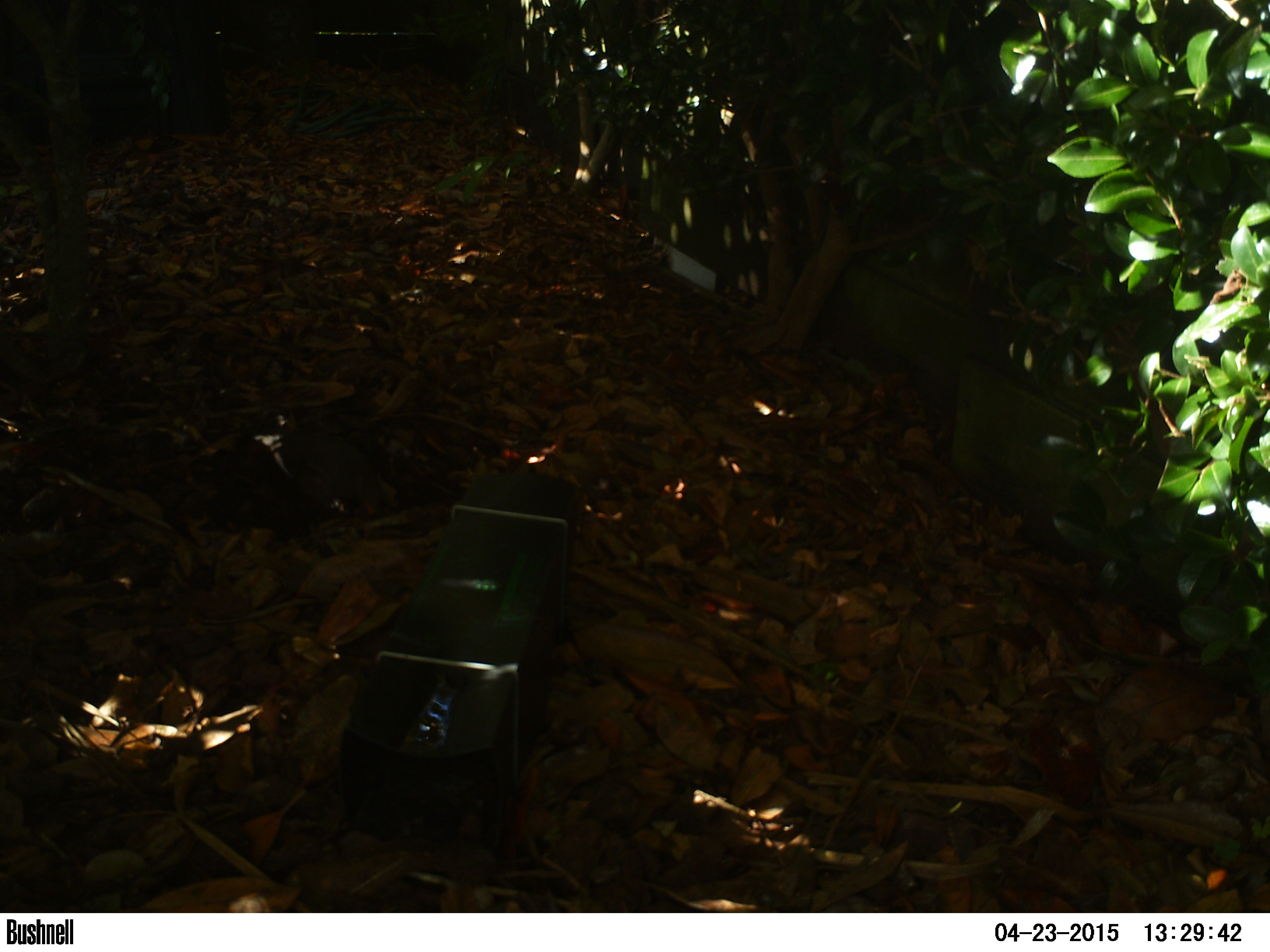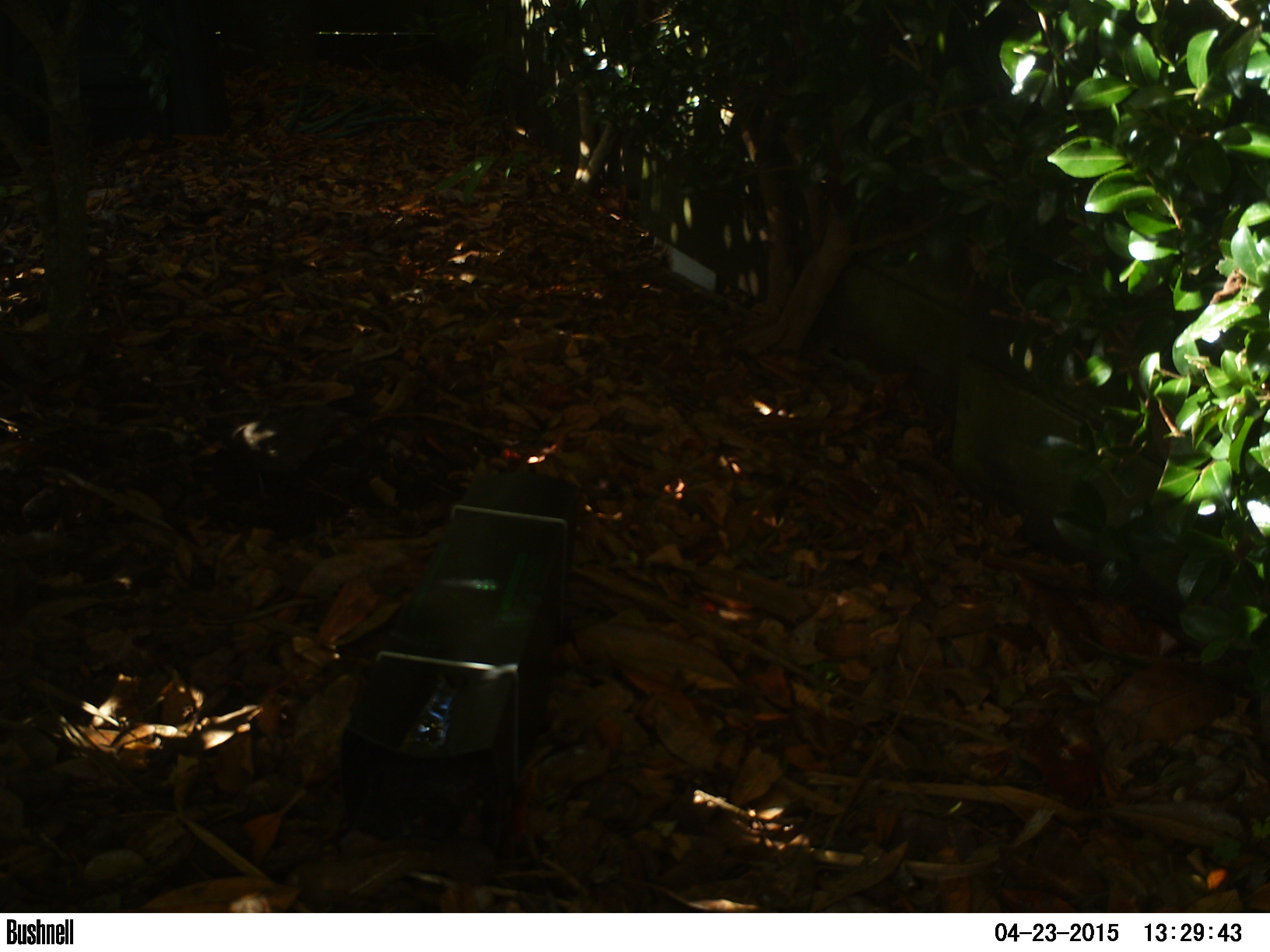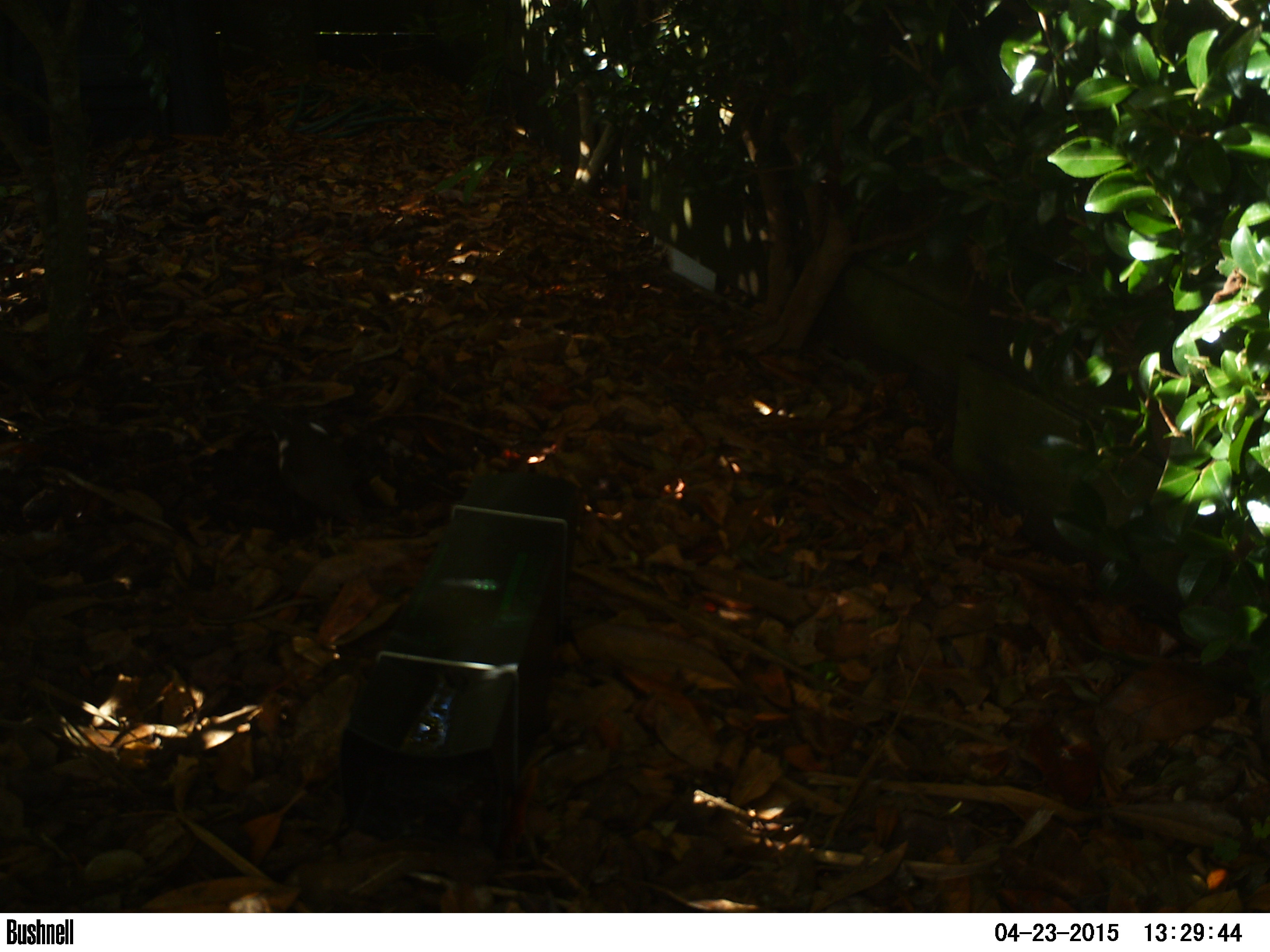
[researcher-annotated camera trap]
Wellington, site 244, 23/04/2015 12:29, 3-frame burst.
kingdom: Animalia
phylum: Chordata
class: Aves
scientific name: Aves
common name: bird